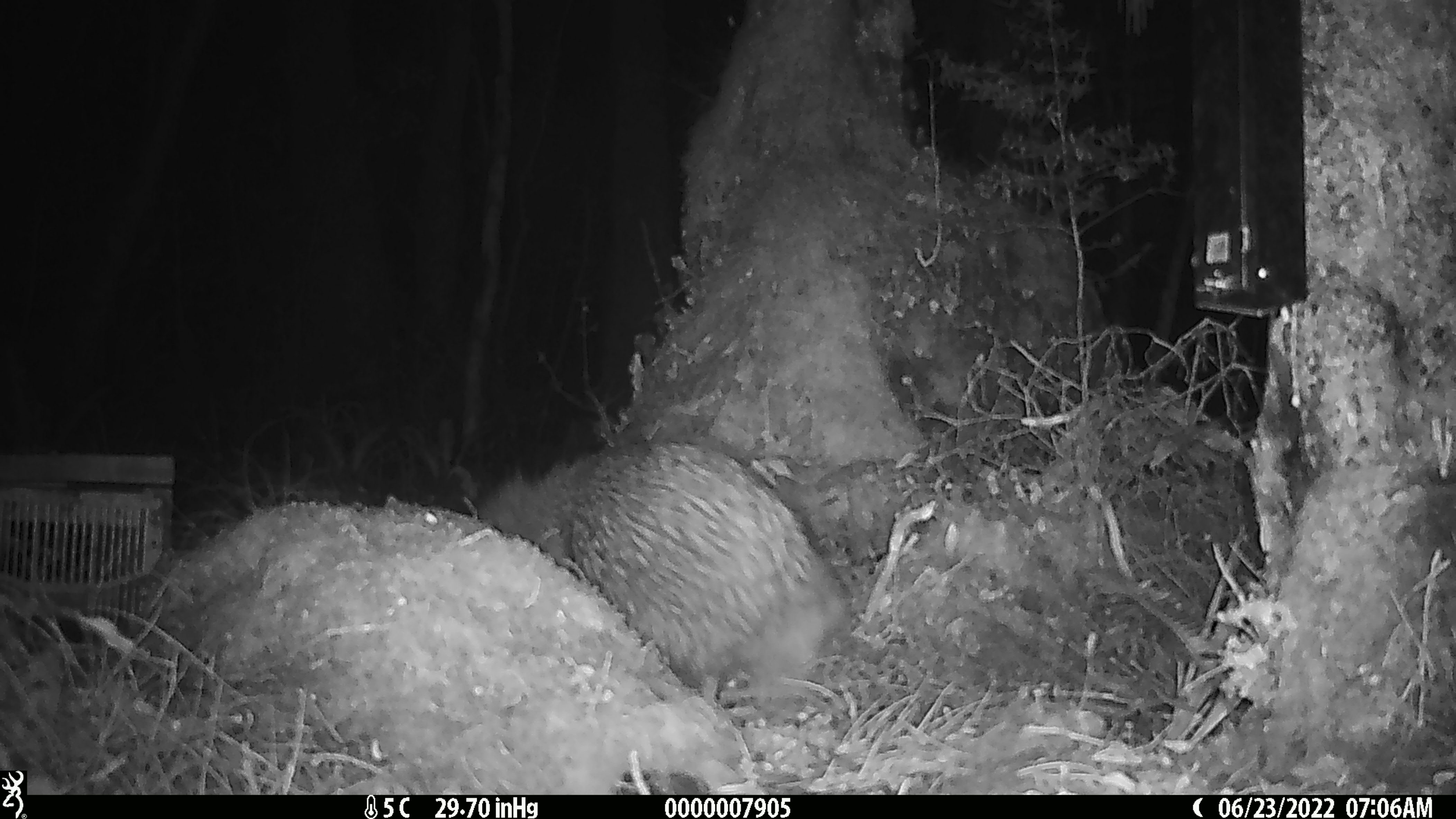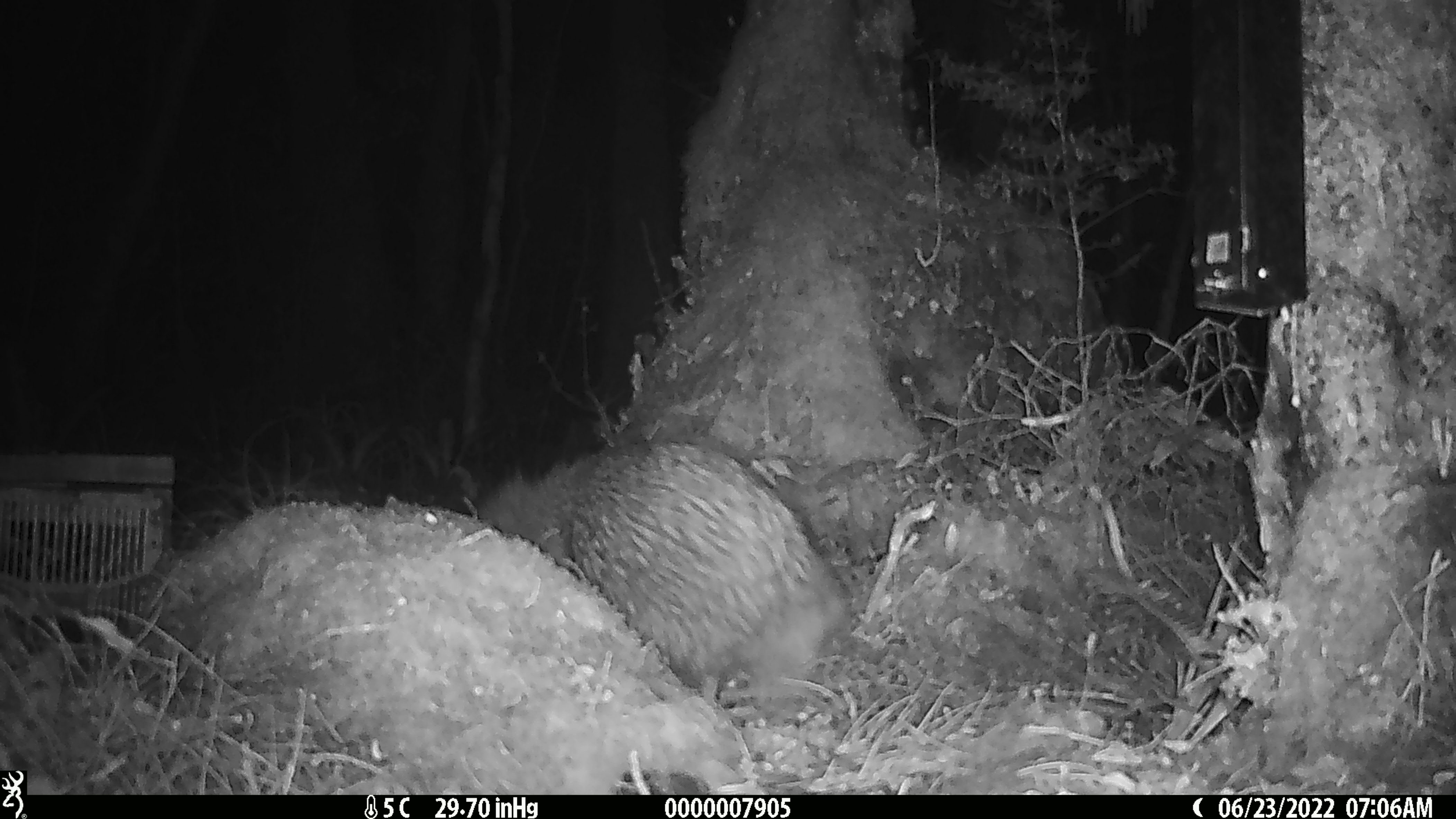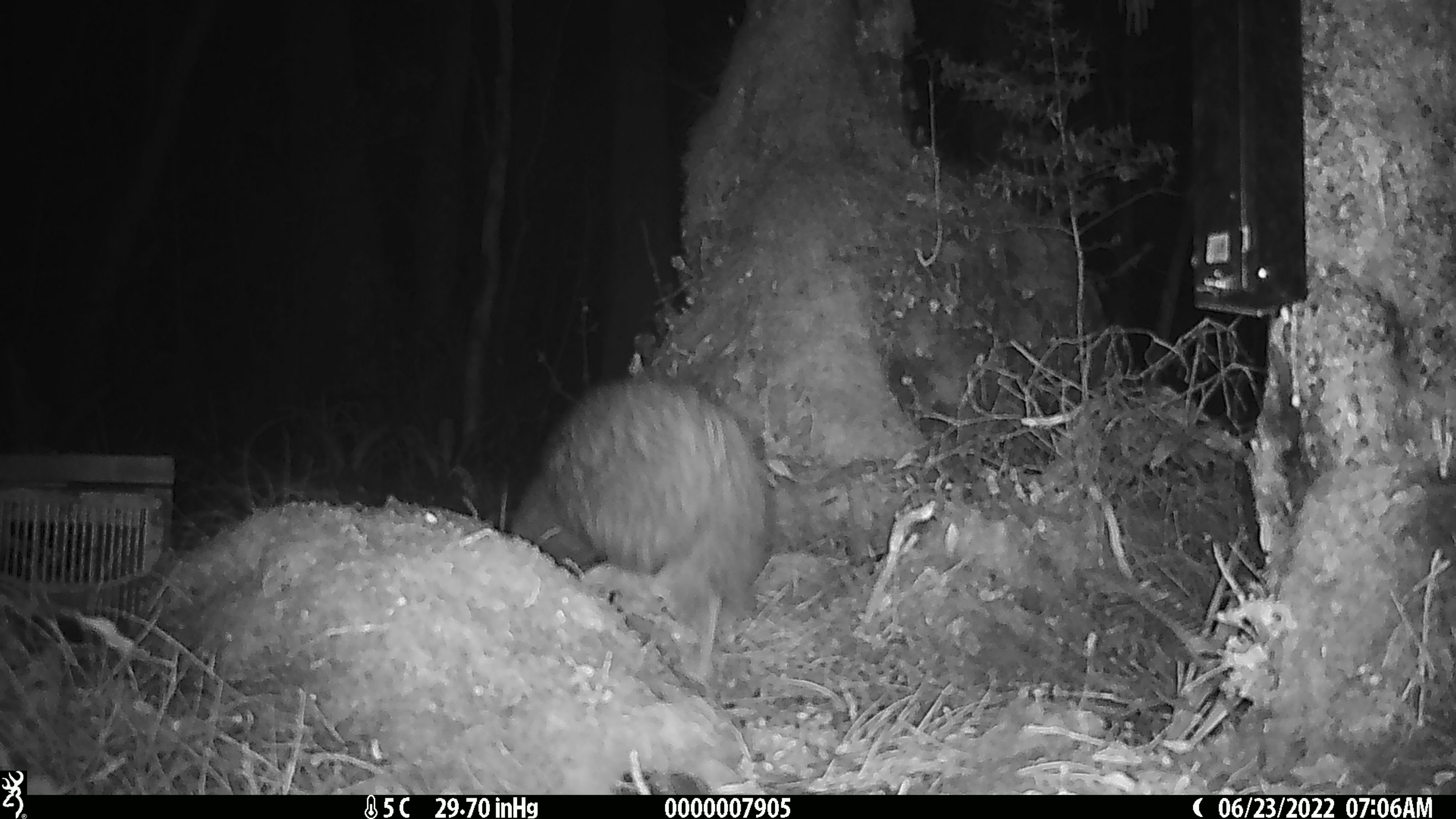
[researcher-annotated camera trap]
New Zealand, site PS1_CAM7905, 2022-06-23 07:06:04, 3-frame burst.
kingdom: Animalia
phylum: Chordata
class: Aves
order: Apterygiformes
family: Apterygidae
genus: Apteryx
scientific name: Apteryx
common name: kiwi